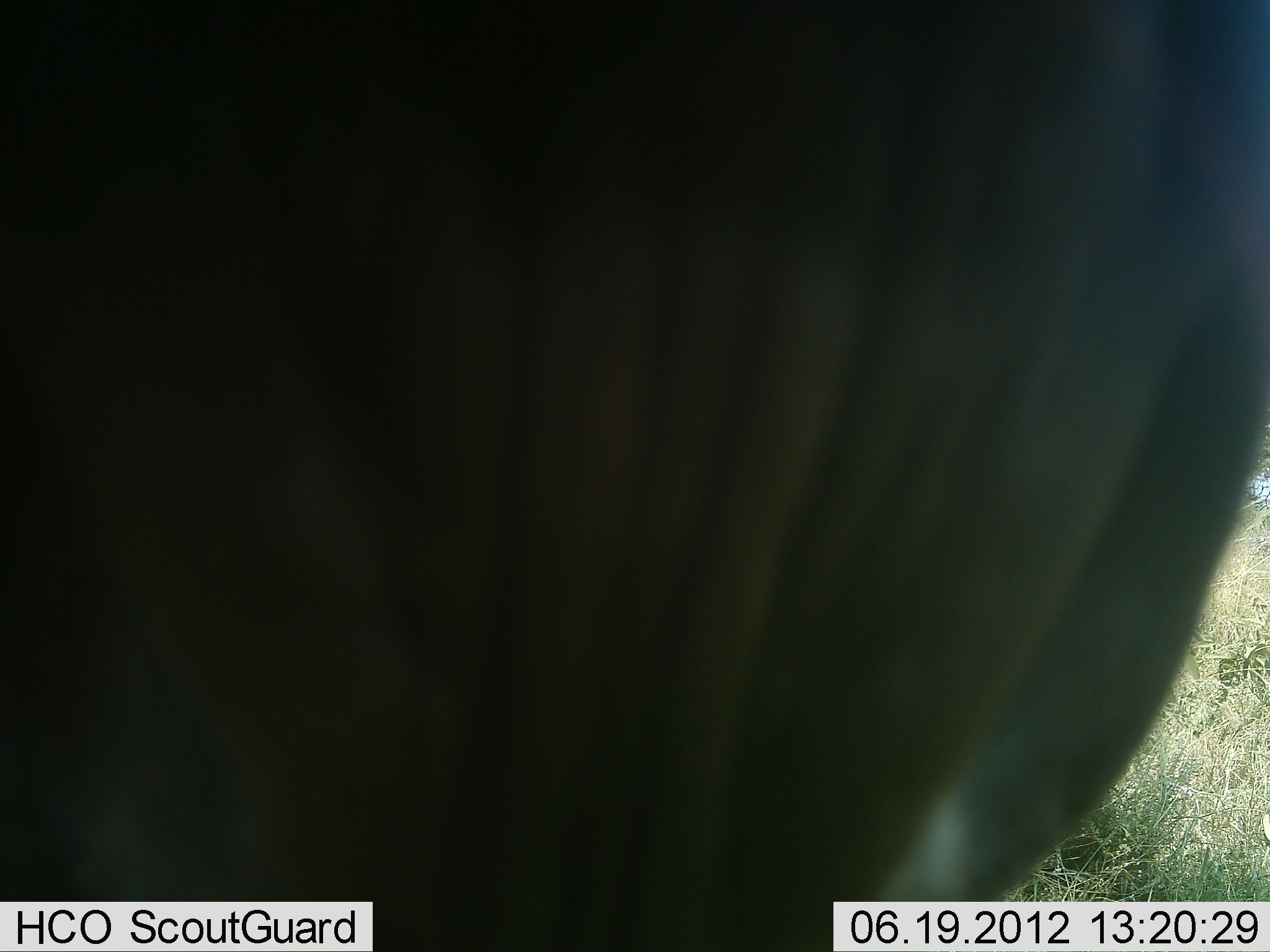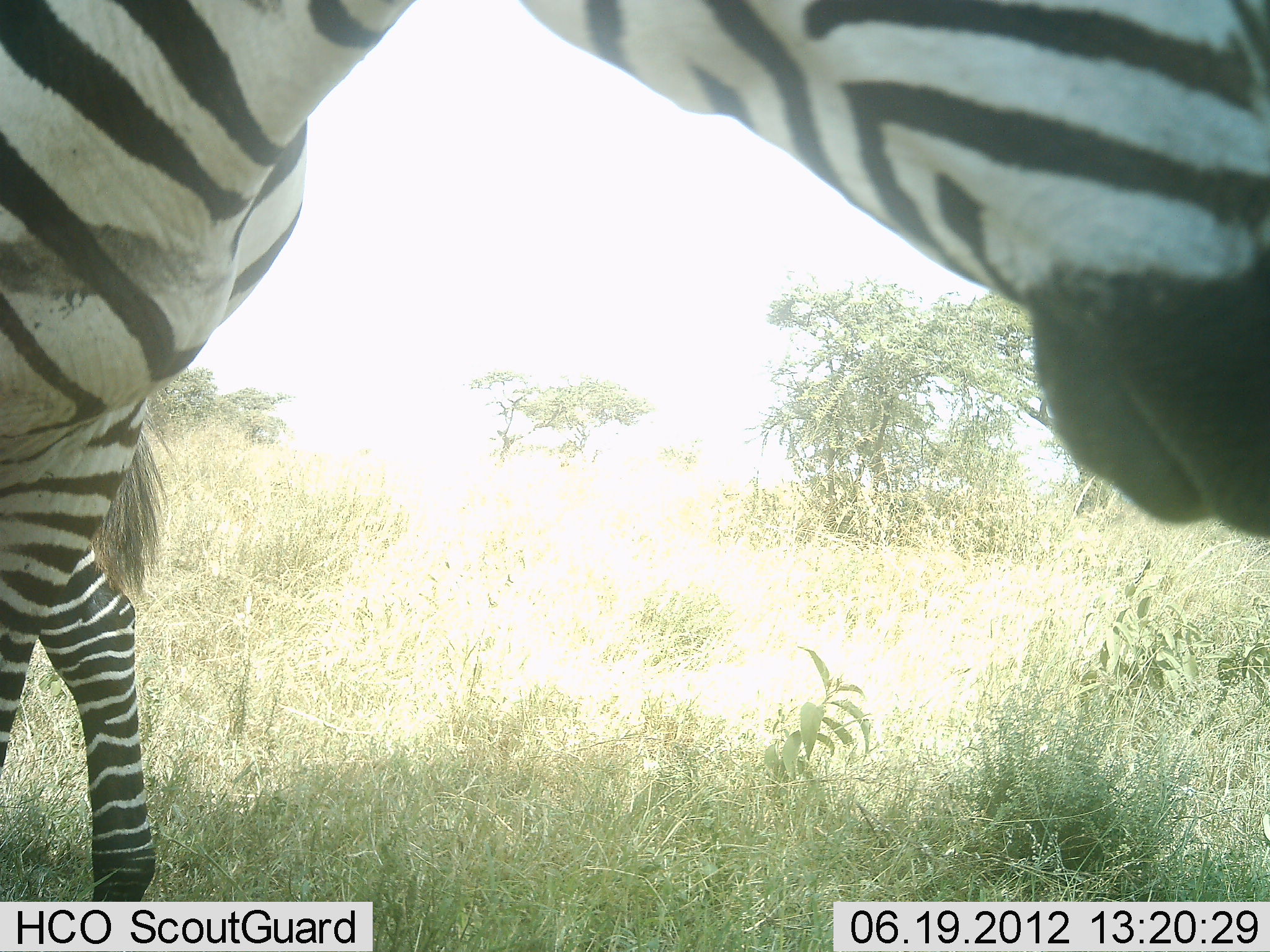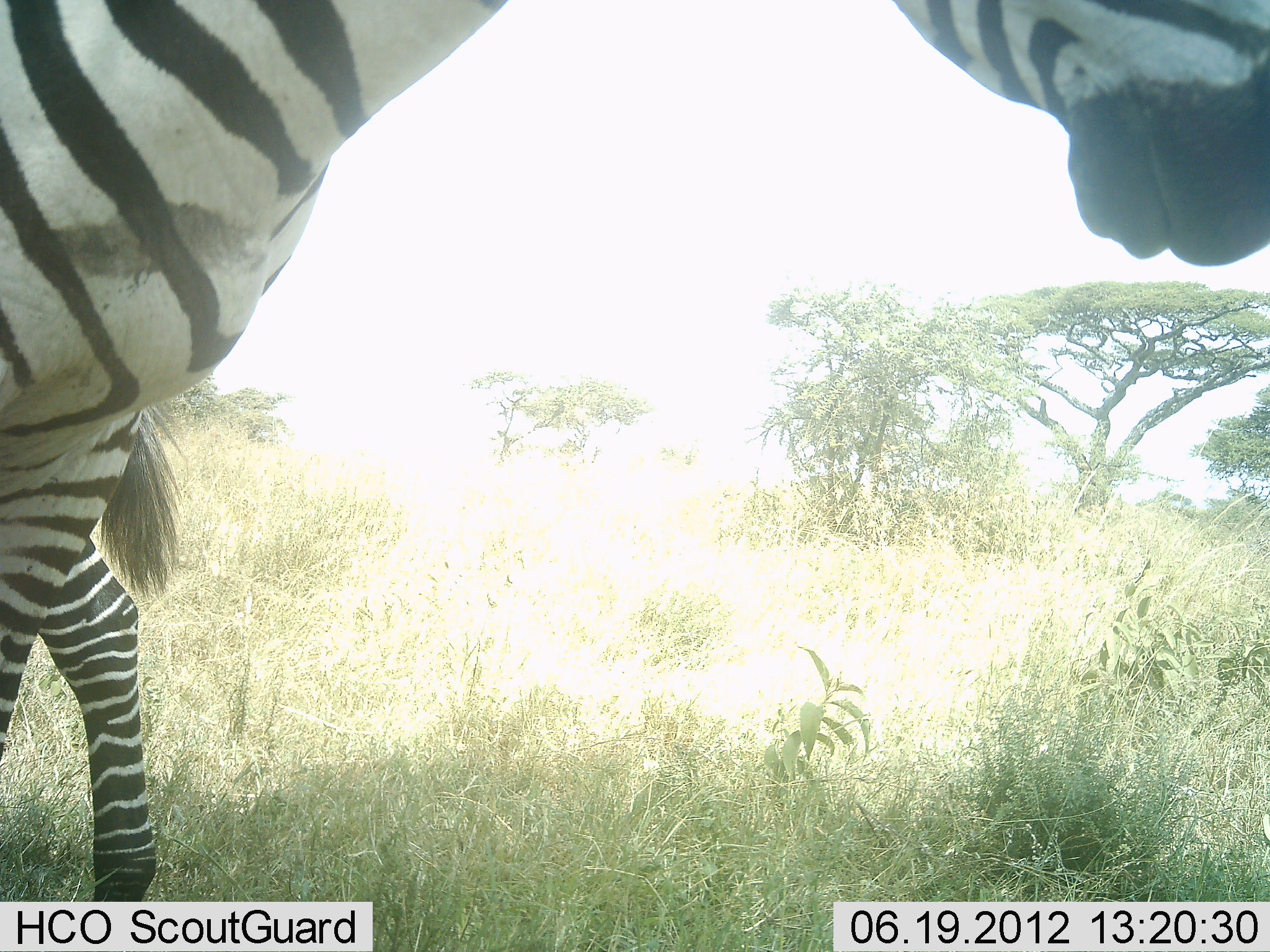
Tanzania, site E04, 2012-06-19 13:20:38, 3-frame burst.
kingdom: Animalia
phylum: Chordata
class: Mammalia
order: Perissodactyla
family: Equidae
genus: Equus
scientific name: Equus quagga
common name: plains zebra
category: zebra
Zebra (plains zebra) (Equus quagga), count 1. Behavior (volunteer vote fractions): standing 82%, resting 0%, moving 0%, interacting 18%. Young present (vote fraction): 0%. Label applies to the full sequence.